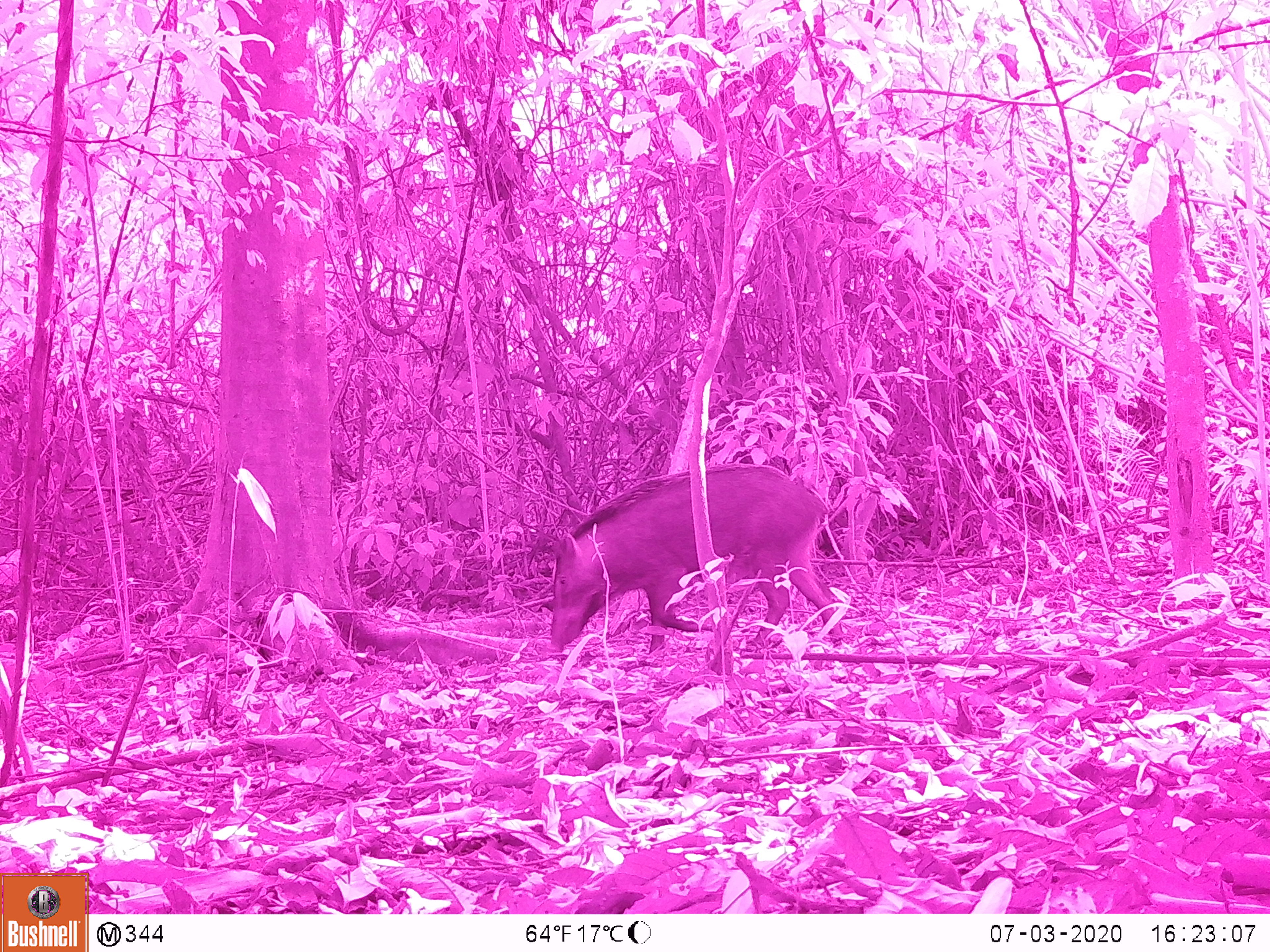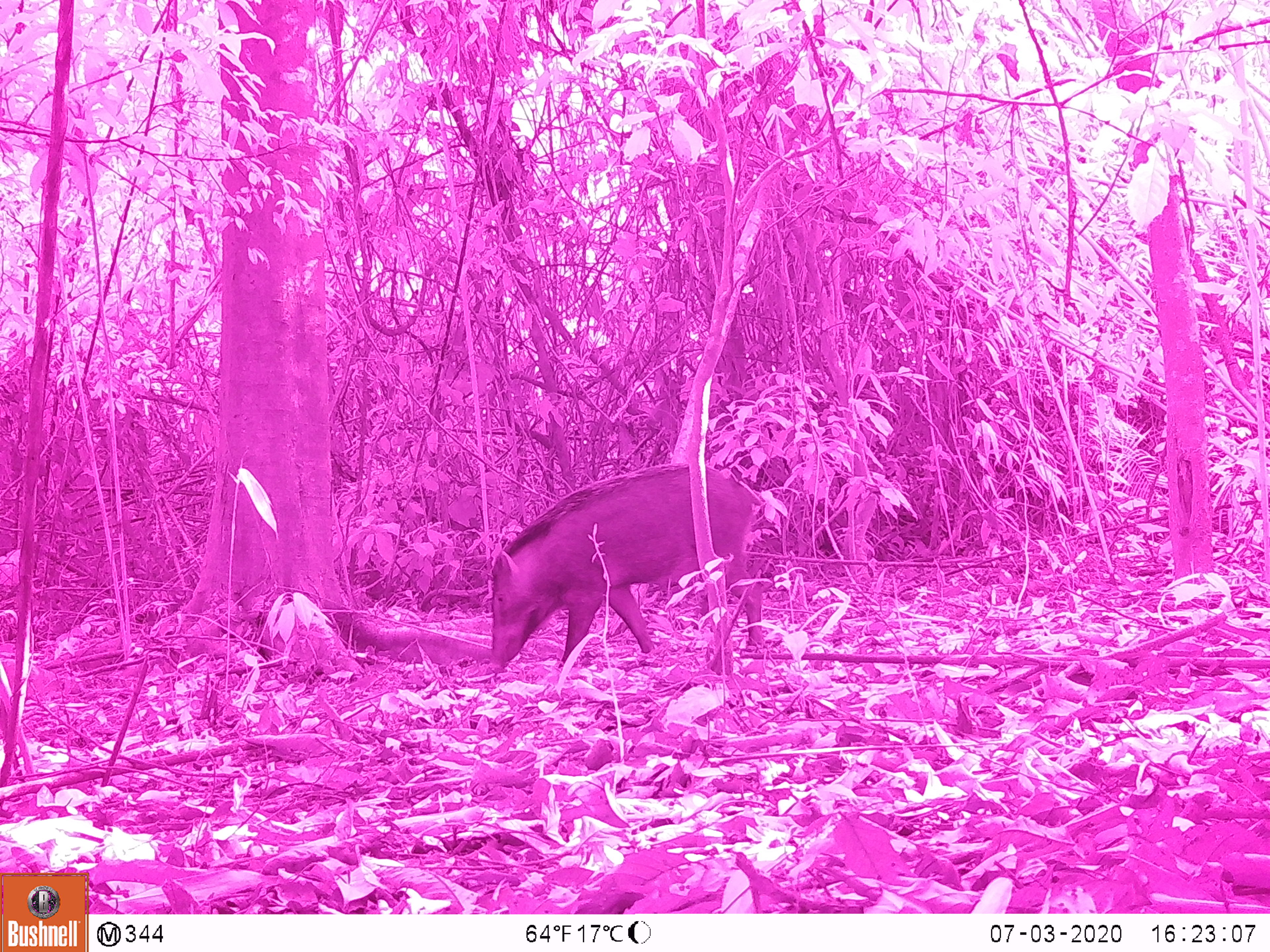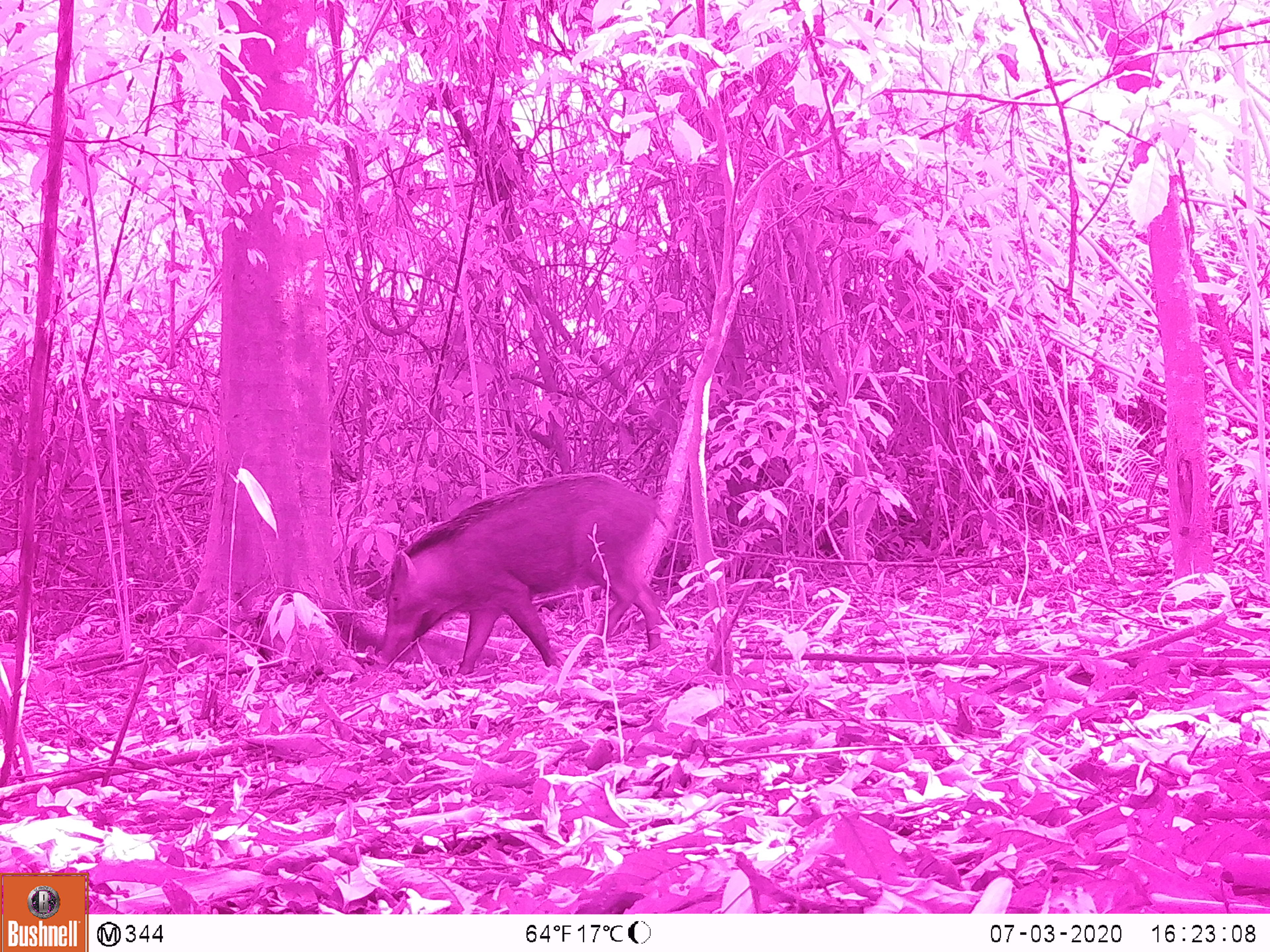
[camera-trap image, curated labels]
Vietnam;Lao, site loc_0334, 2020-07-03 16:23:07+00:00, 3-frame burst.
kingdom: Animalia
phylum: Chordata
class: Mammalia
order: Artiodactyla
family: Suidae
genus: Sus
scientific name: Sus scrofa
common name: eurasian wild pig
Eurasian wild pig (Sus scrofa). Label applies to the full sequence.